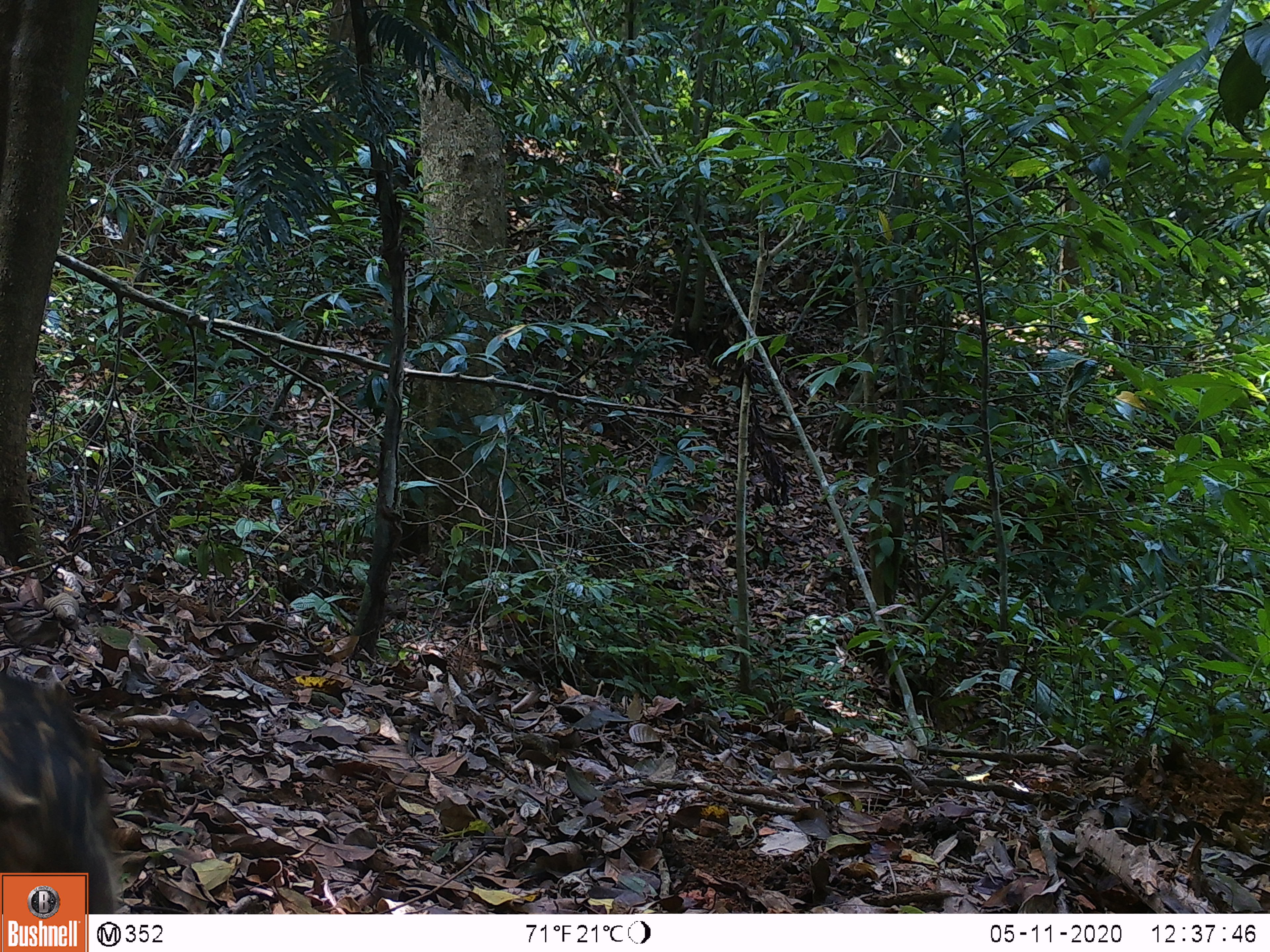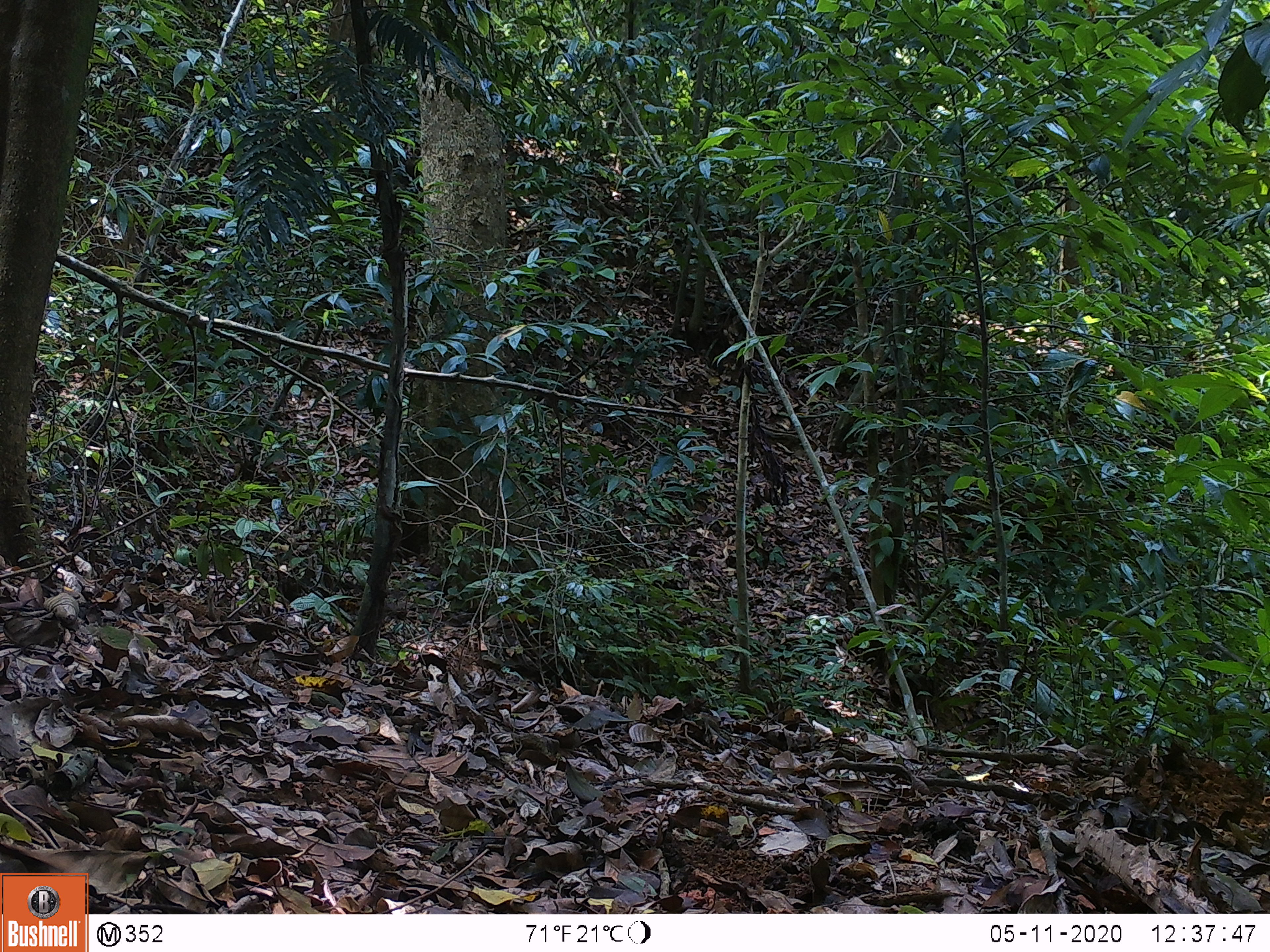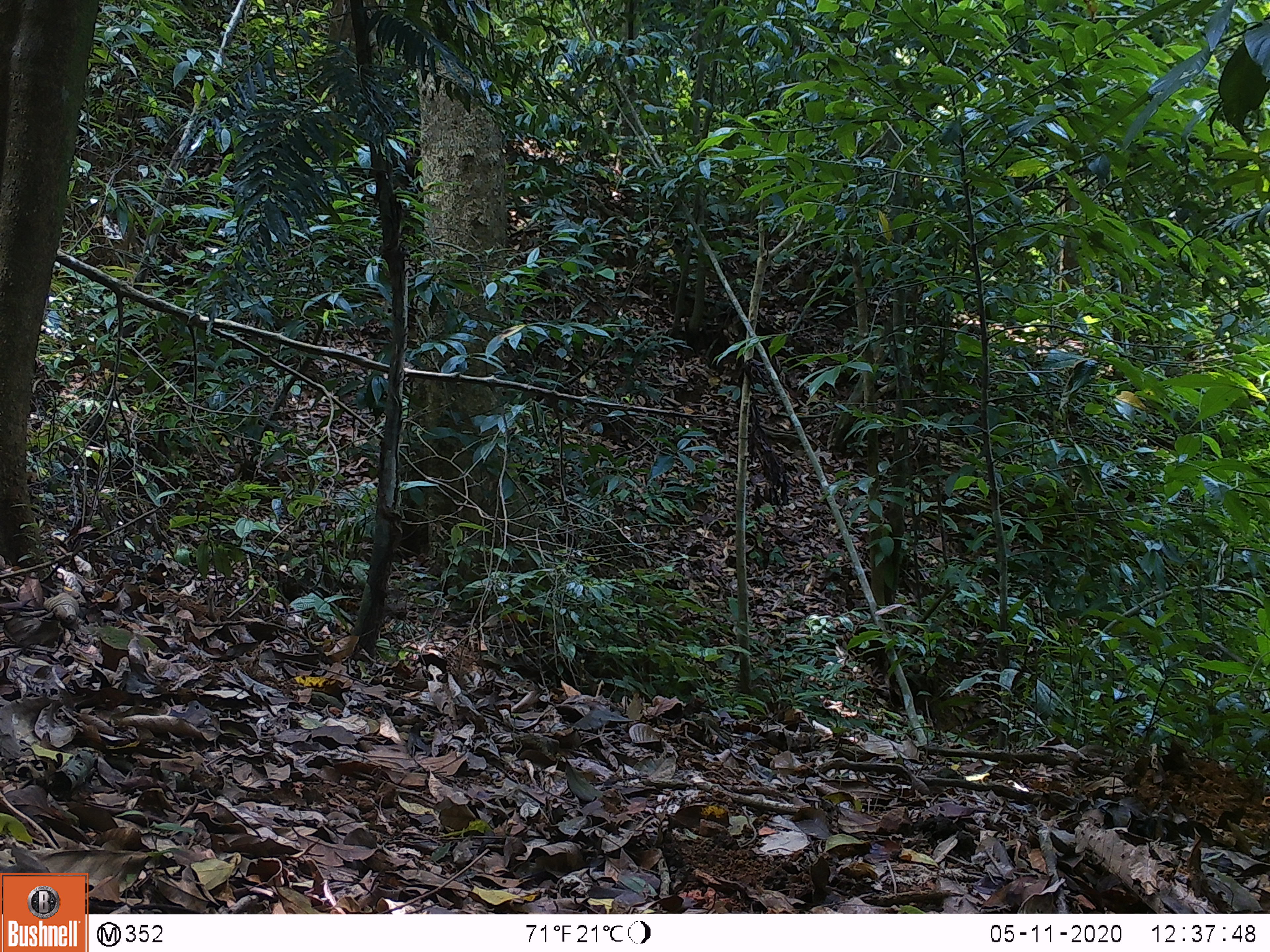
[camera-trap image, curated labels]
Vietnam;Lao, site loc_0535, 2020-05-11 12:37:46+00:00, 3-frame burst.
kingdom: Animalia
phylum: Chordata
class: Mammalia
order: Artiodactyla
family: Suidae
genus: Sus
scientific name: Sus scrofa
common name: eurasian wild pig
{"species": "eurasian wild pig (Sus scrofa)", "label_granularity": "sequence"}